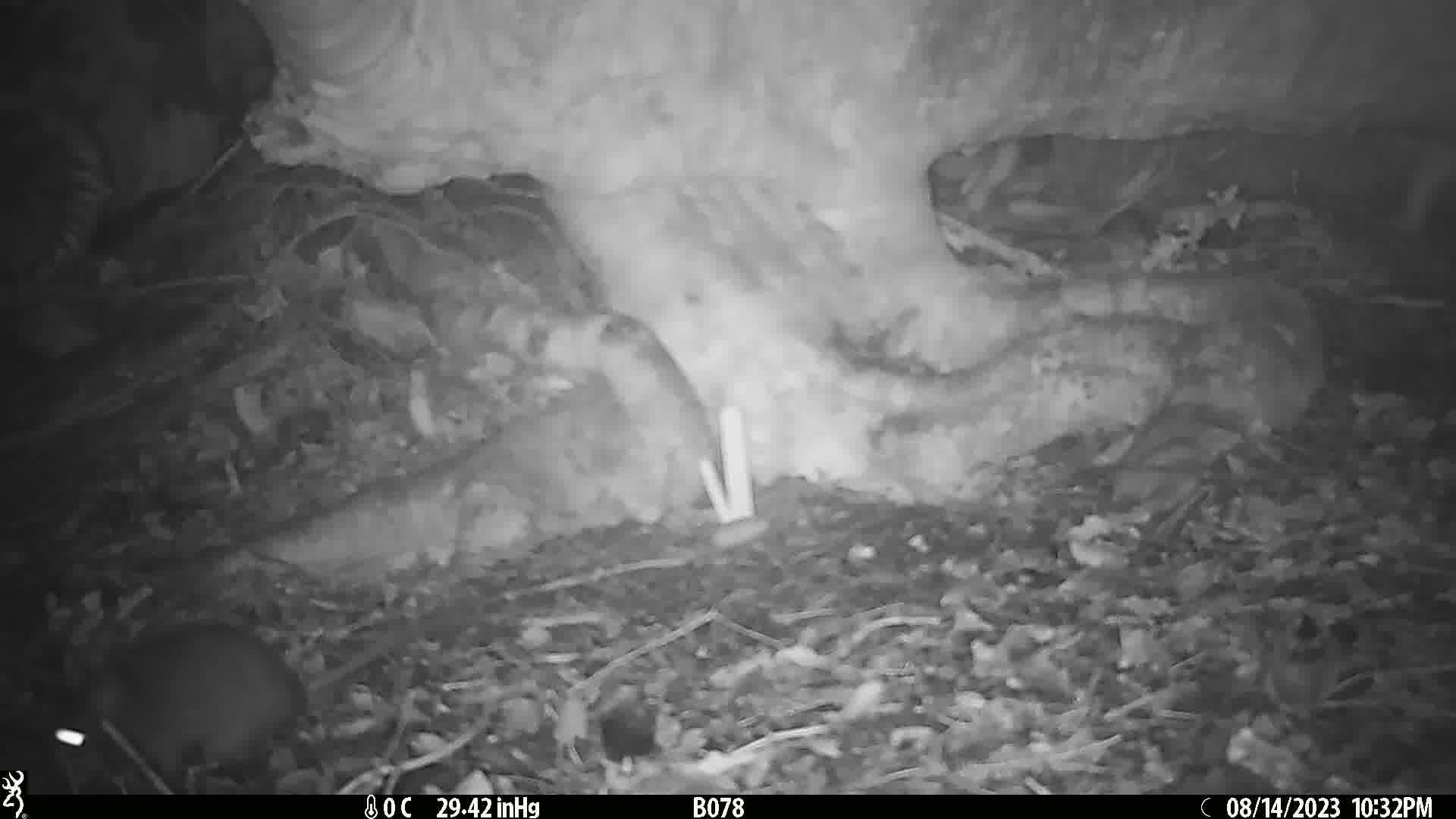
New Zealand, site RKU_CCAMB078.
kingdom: Animalia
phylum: Chordata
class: Mammalia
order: Rodentia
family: Muridae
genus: Rattus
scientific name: Rattus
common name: rat